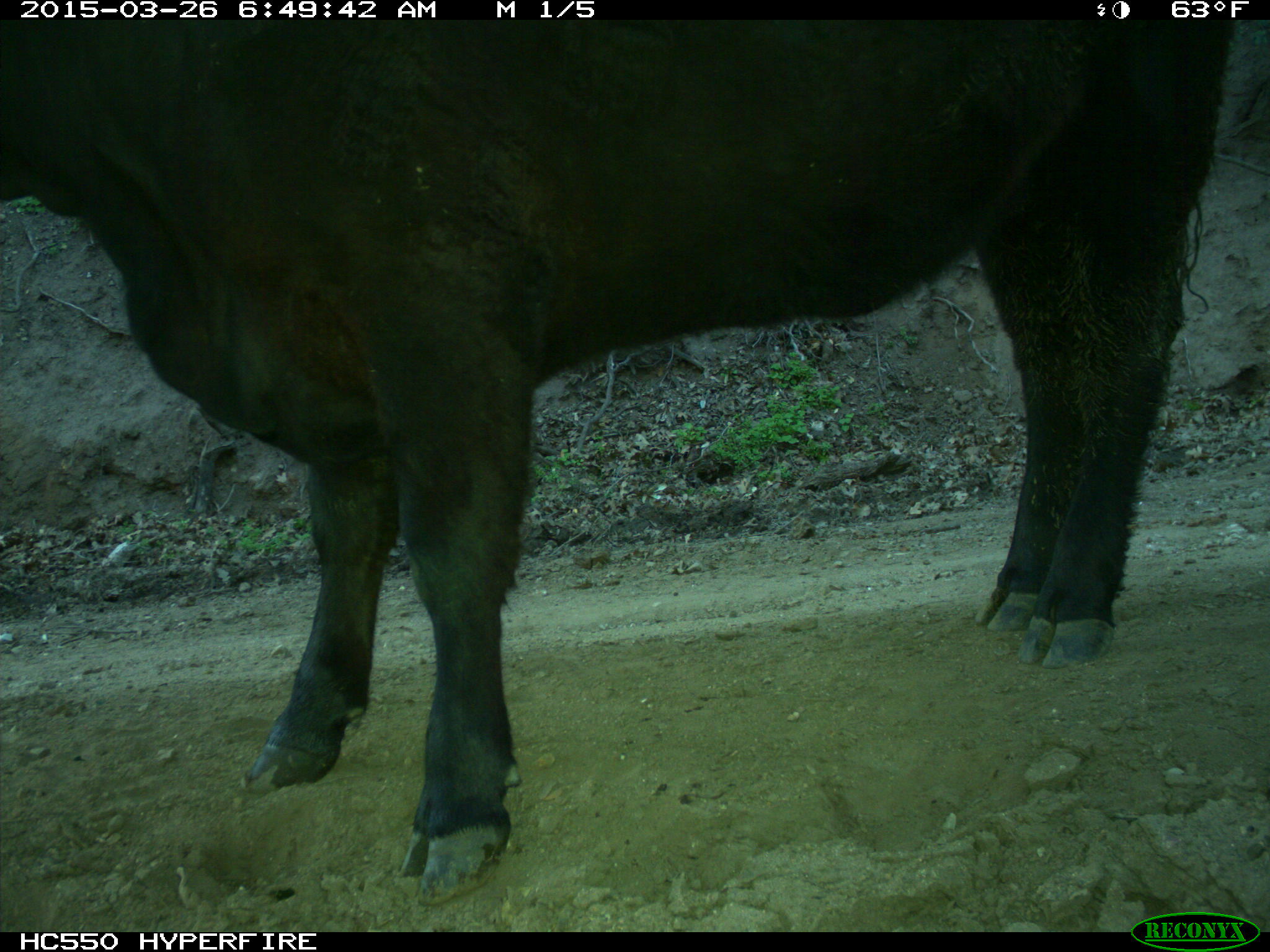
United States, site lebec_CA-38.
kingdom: Animalia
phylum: Chordata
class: Mammalia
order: Artiodactyla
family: Bovidae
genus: Bos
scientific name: Bos taurus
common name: domestic cow